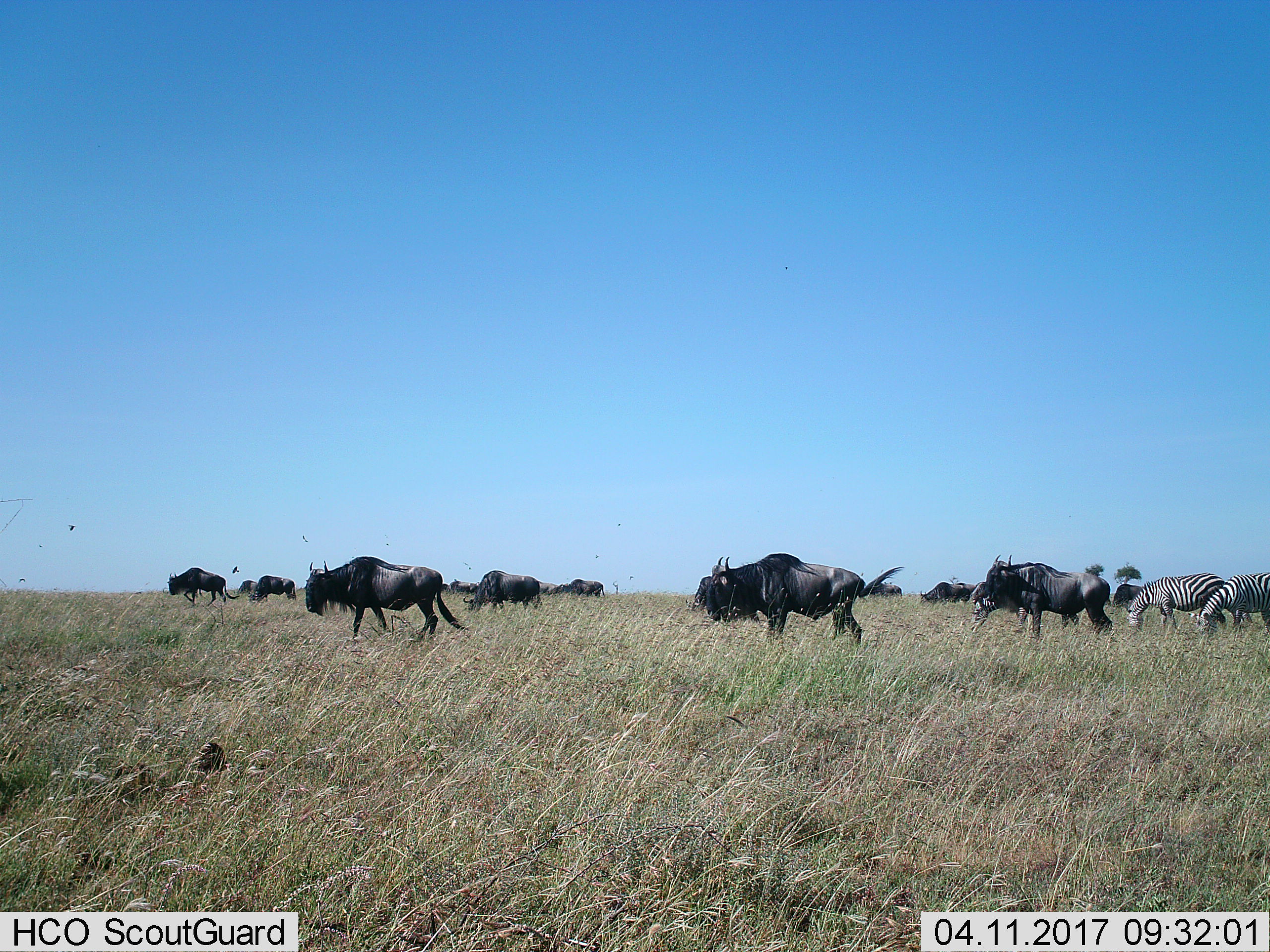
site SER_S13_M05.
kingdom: Animalia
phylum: Chordata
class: Mammalia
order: Artiodactyla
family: Bovidae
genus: Connochaetes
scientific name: Connochaetes taurinus taurinus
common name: blue wildebeest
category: wildebeestblue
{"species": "wildebeestblue (blue wildebeest) (Connochaetes taurinus taurinus)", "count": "11-50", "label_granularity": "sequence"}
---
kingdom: Animalia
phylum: Chordata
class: Mammalia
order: Perissodactyla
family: Equidae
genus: Equus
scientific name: Equus quagga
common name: plains zebra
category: zebraplains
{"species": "zebraplains (plains zebra) (Equus quagga)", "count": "2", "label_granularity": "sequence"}